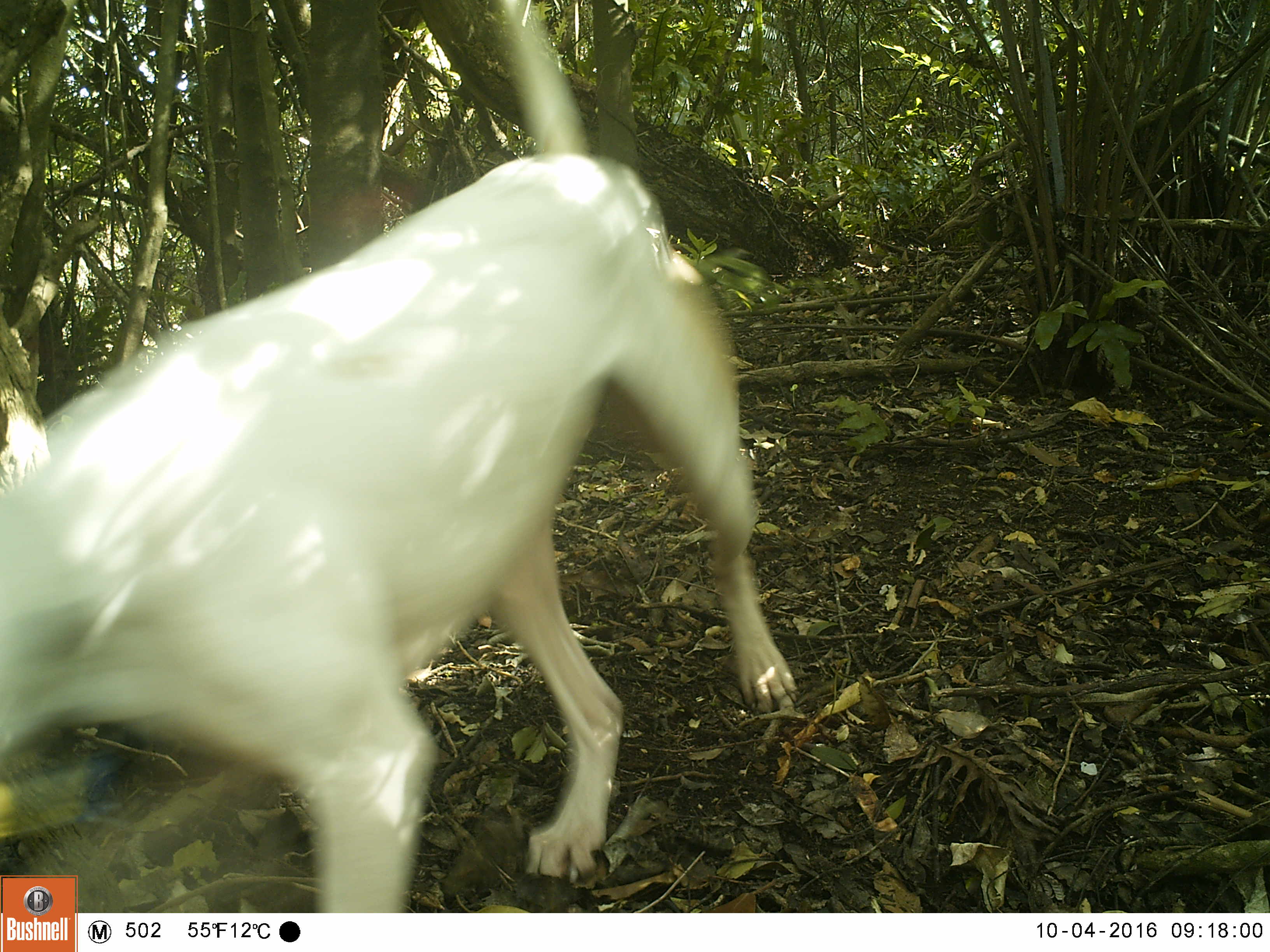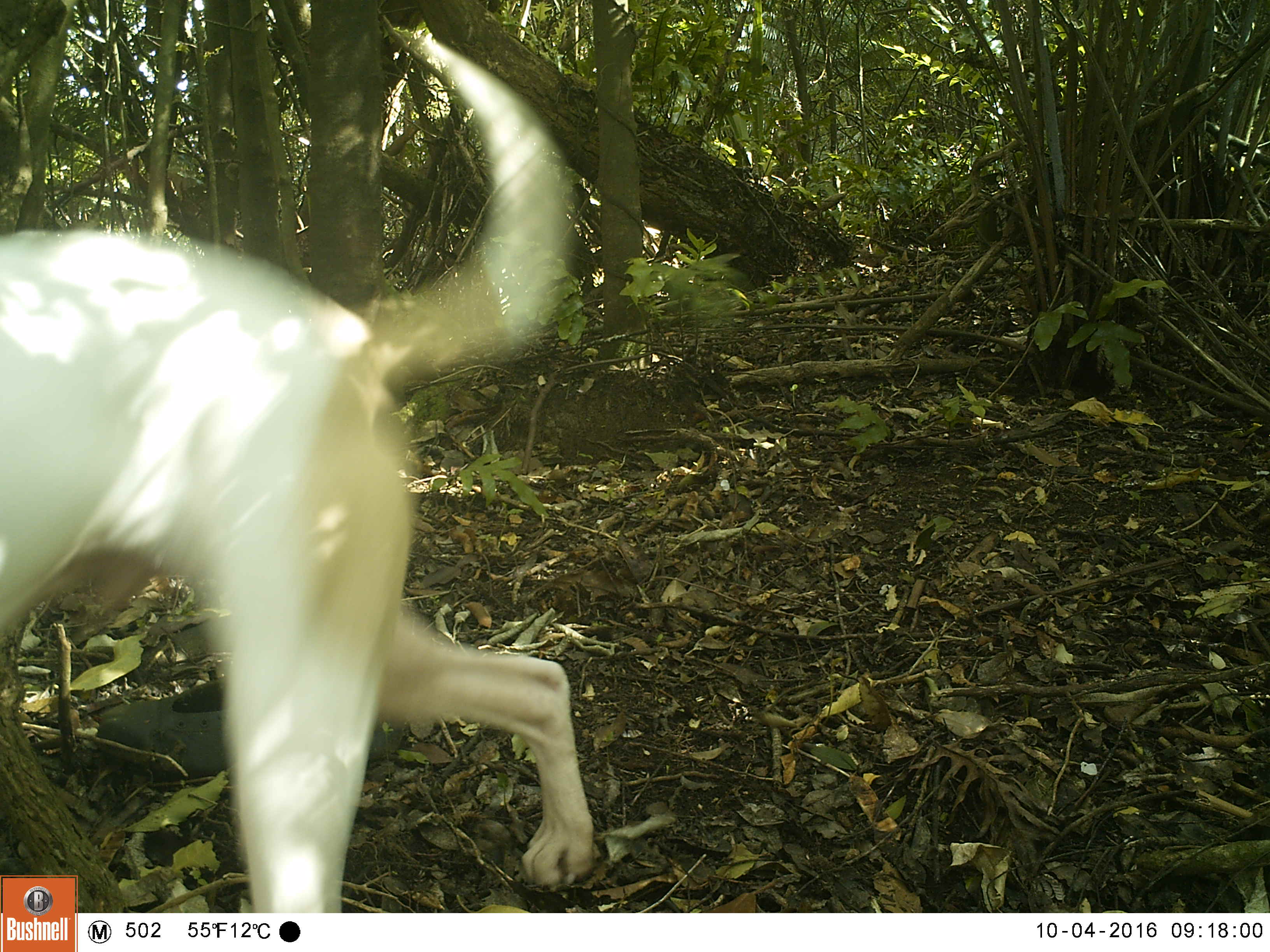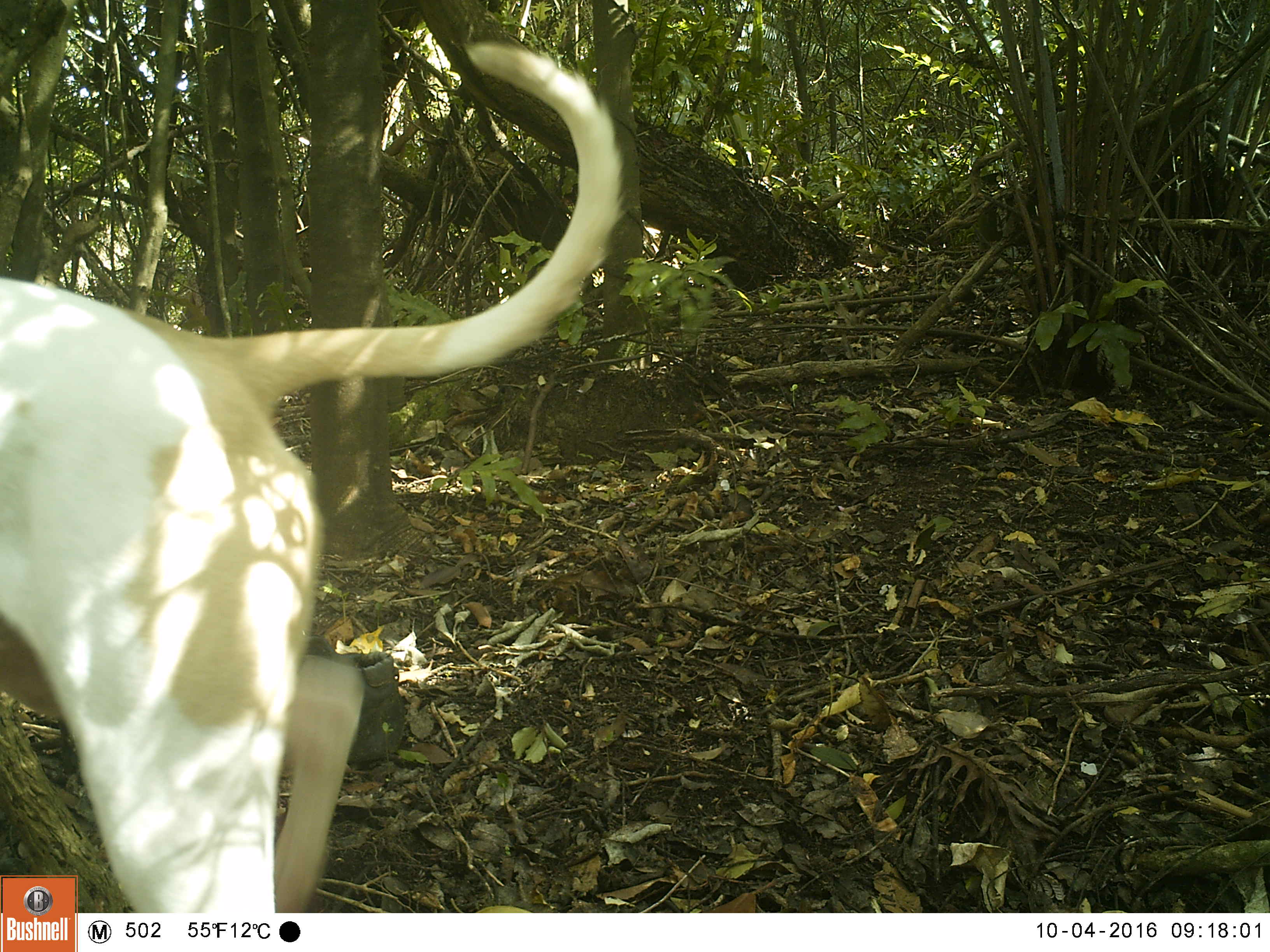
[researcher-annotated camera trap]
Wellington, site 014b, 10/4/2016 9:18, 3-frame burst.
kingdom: Animalia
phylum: Chordata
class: Mammalia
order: Carnivora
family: Canidae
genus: Canis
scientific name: Canis familiaris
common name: dog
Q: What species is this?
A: Dog (Canis familiaris).